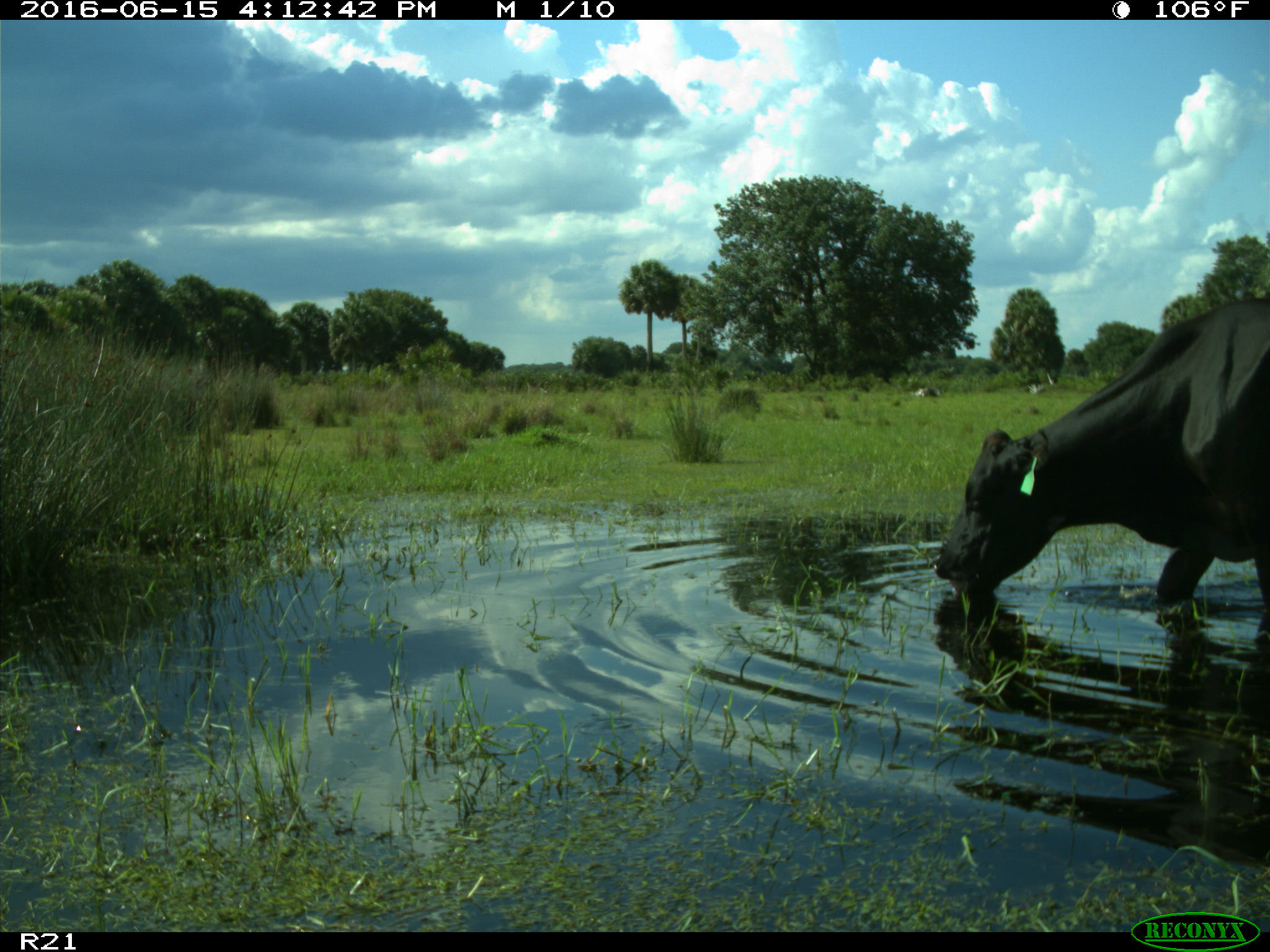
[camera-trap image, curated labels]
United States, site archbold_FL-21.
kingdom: Animalia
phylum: Chordata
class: Mammalia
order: Artiodactyla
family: Bovidae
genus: Bos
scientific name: Bos taurus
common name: domestic cow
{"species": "Bos taurus (domestic cow)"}